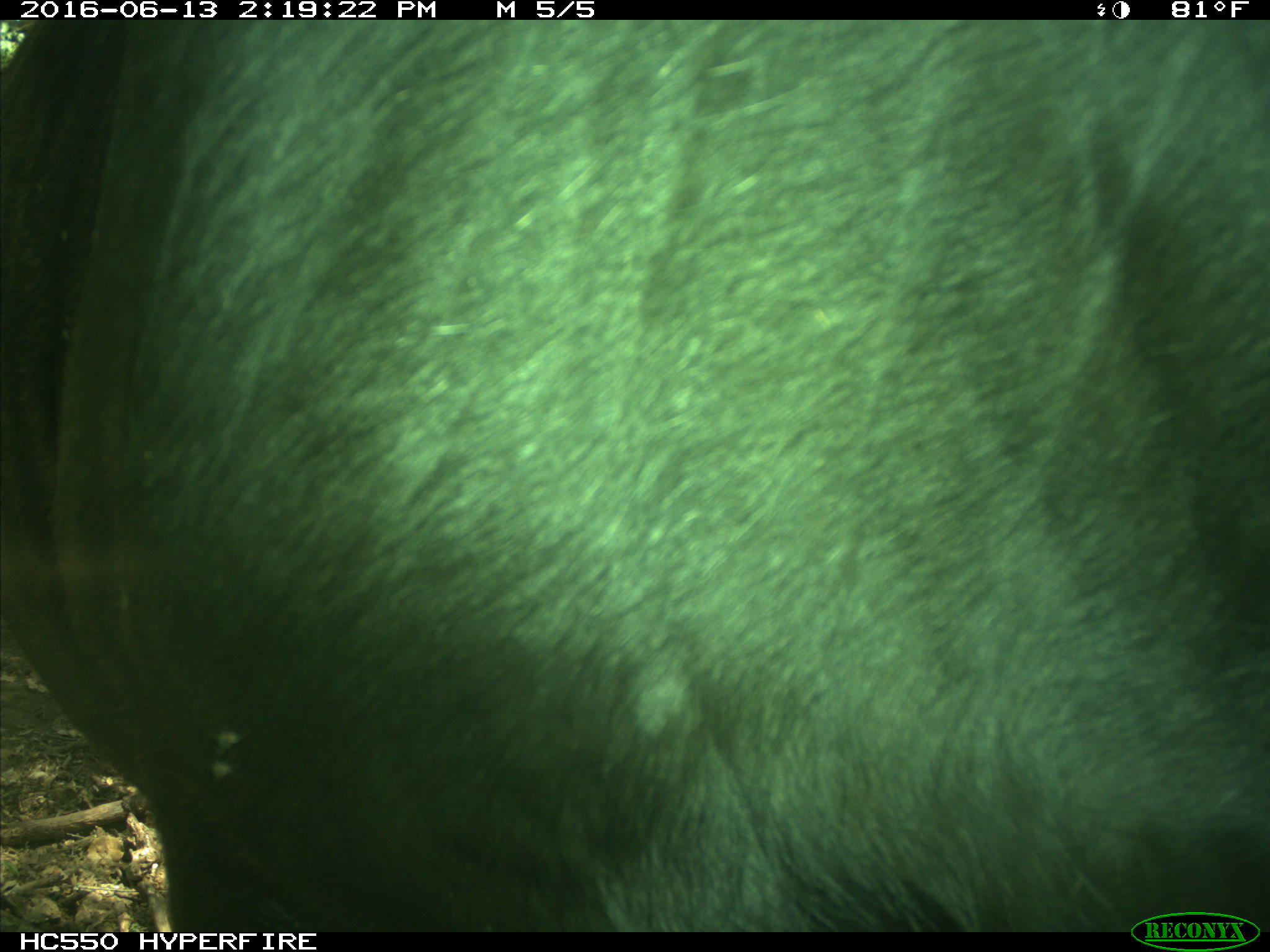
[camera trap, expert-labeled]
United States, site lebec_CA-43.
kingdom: Animalia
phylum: Chordata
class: Mammalia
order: Artiodactyla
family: Bovidae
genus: Bos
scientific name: Bos taurus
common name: domestic cow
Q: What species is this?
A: Bos taurus (domestic cow).